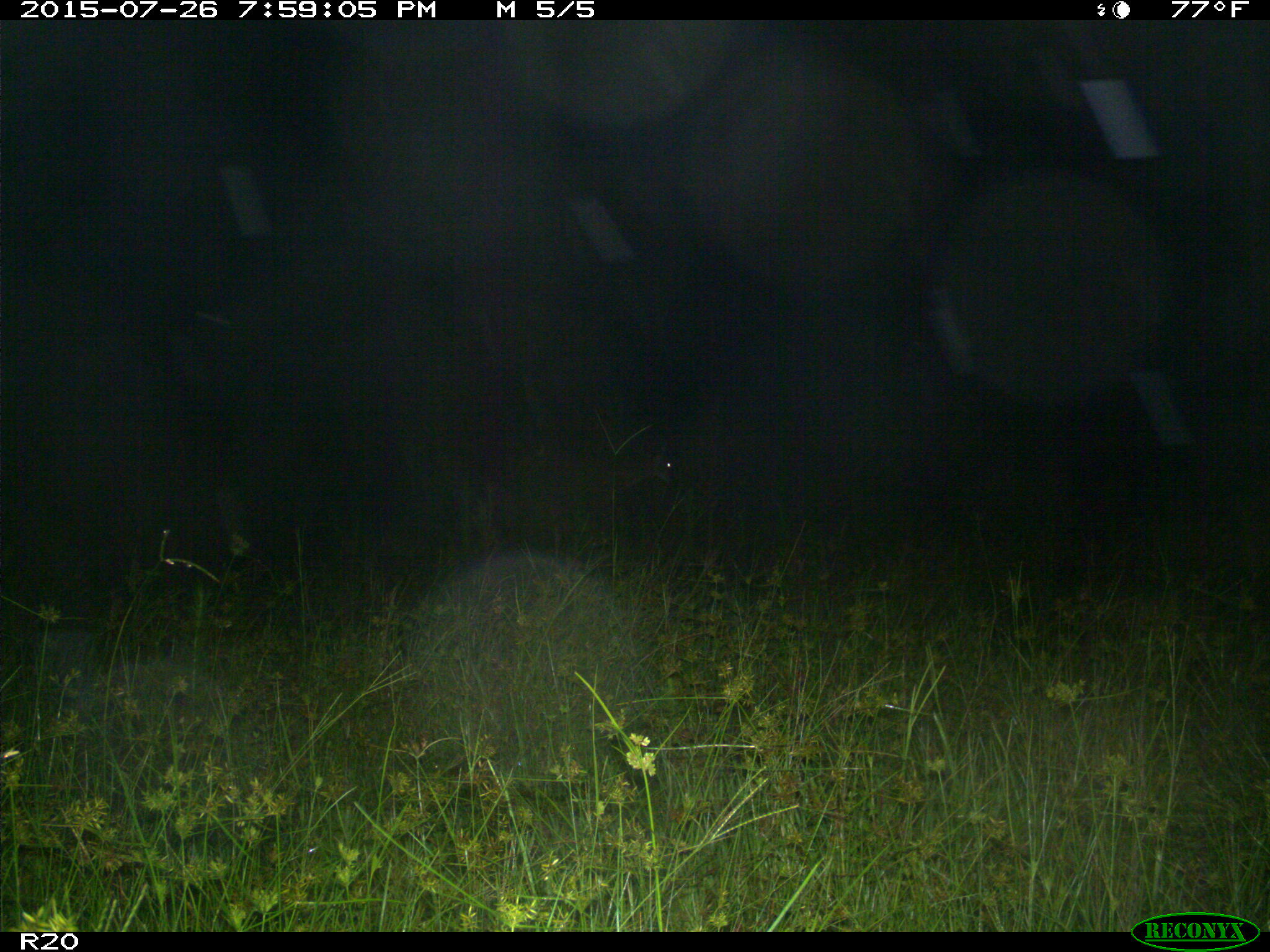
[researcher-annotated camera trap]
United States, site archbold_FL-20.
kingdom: Animalia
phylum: Chordata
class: Mammalia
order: Artiodactyla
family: Cervidae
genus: Odocoileus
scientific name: Odocoileus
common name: deer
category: unidentified deer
Unidentified deer (deer) (Odocoileus).